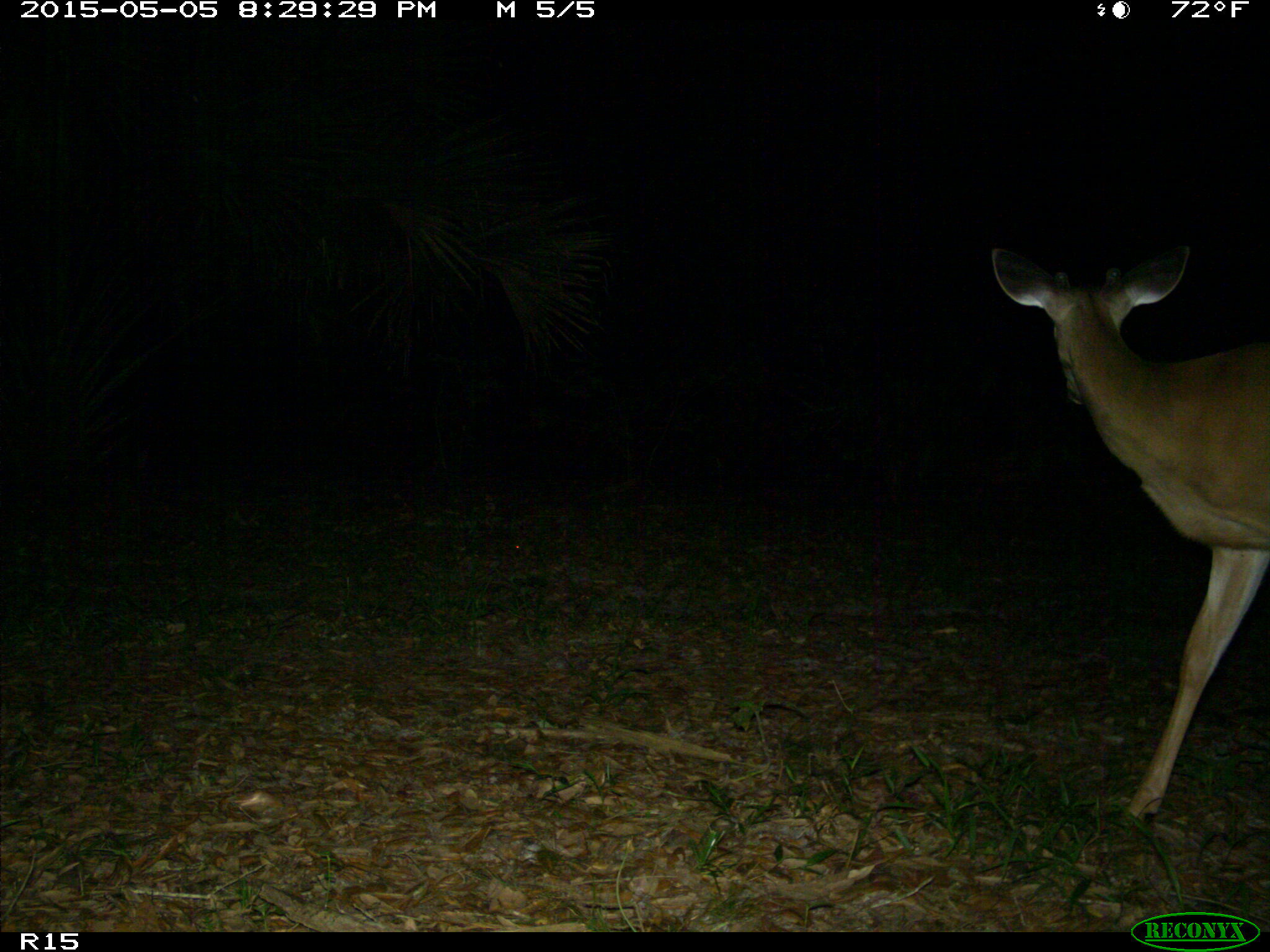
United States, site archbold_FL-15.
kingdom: Animalia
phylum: Chordata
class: Mammalia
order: Artiodactyla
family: Cervidae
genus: Odocoileus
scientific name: Odocoileus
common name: deer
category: unidentified deer